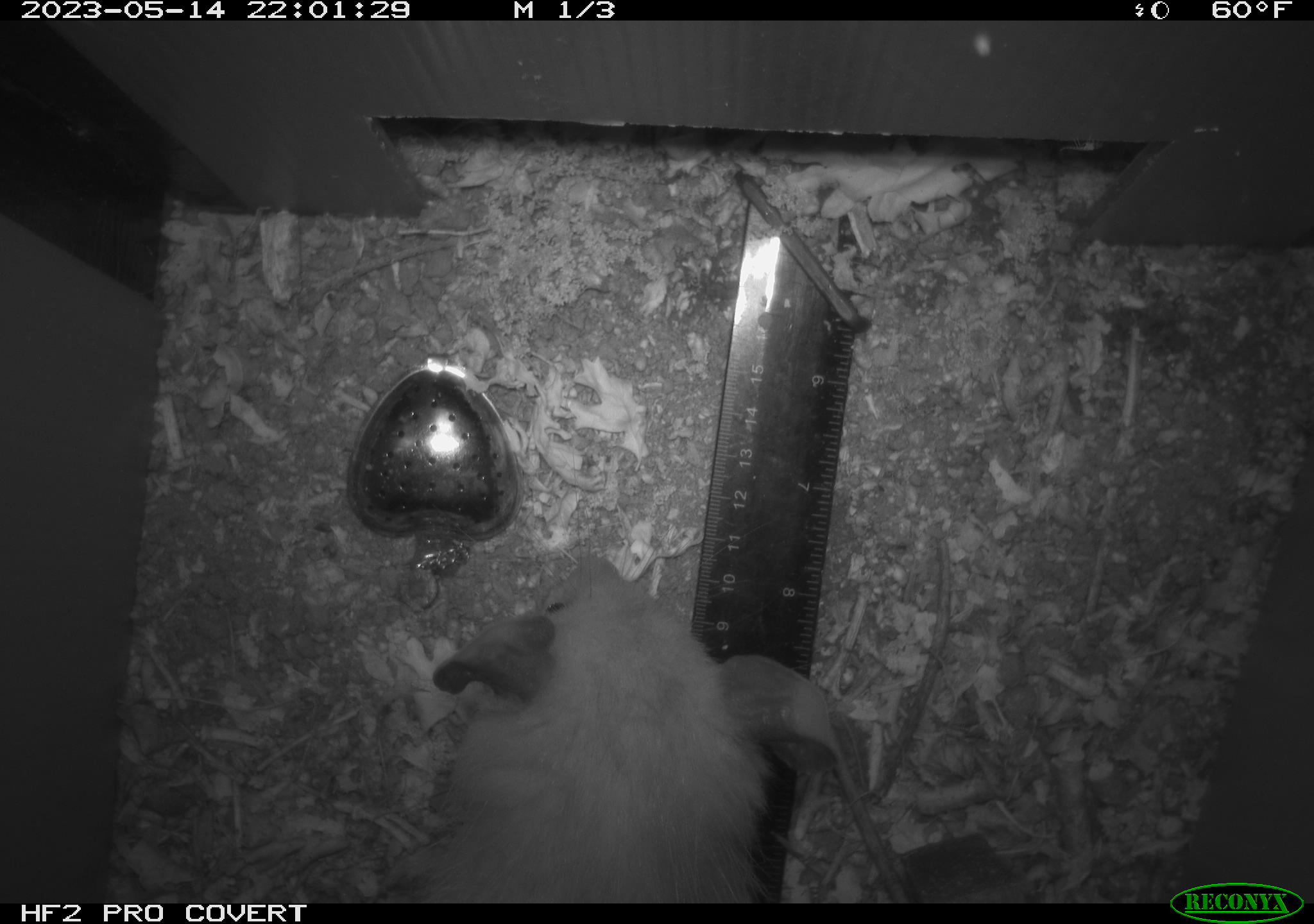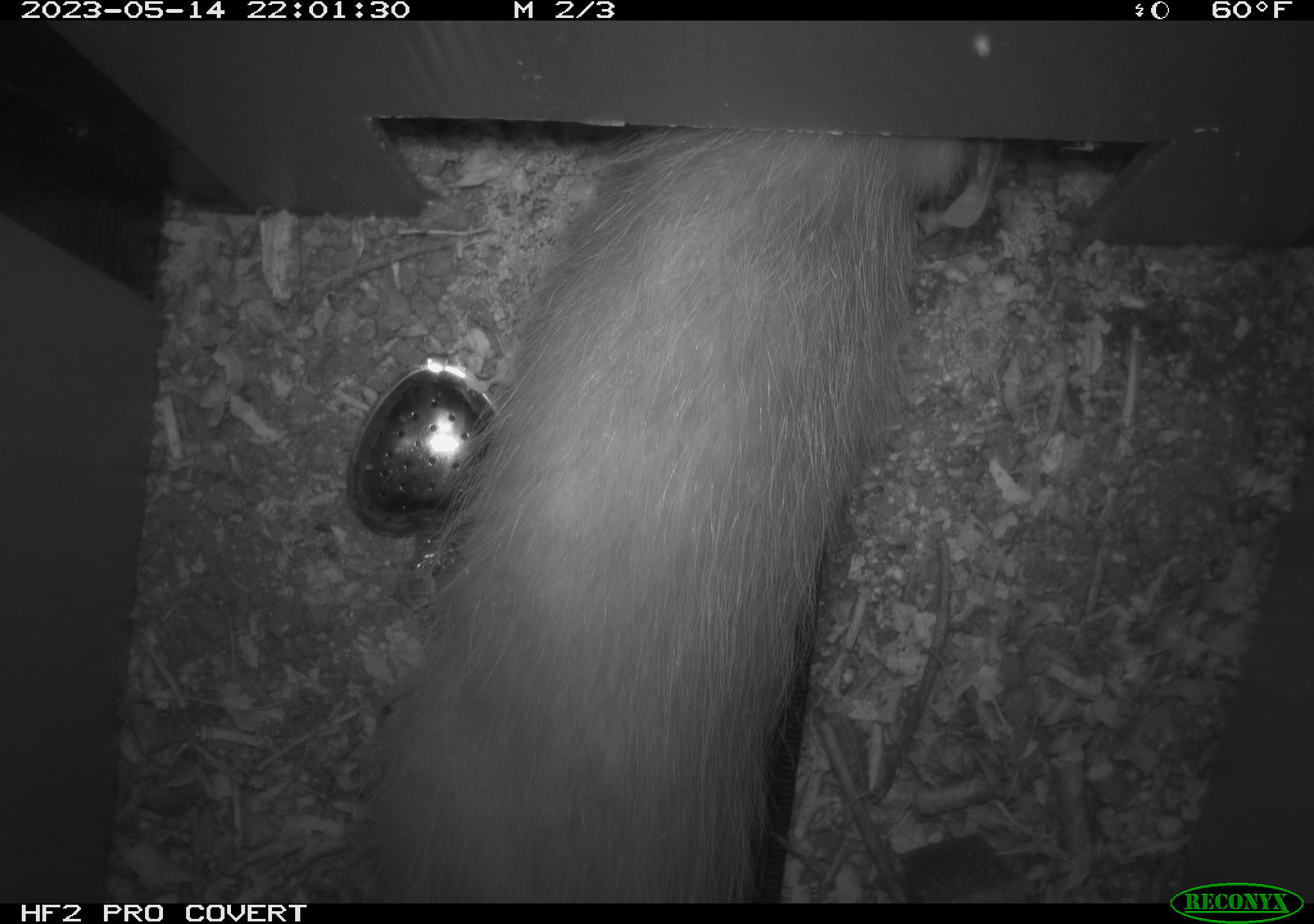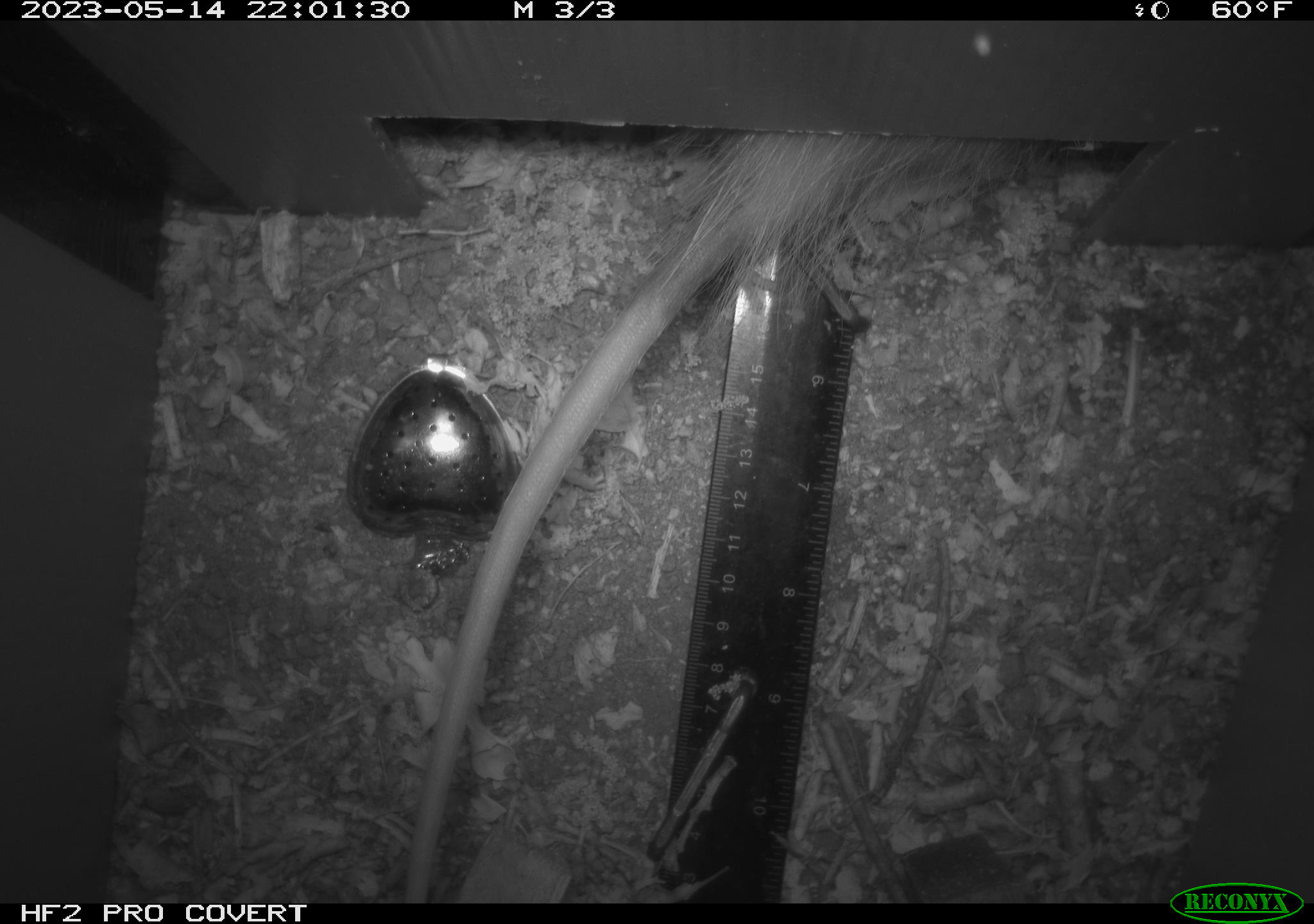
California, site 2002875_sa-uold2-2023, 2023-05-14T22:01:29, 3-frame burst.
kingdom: Animalia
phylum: Chordata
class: Mammalia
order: Didelphimorphia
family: Didelphidae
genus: Didelphis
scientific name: Didelphis virginiana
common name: virginia opossum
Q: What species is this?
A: Virginia opossum (Didelphis virginiana).